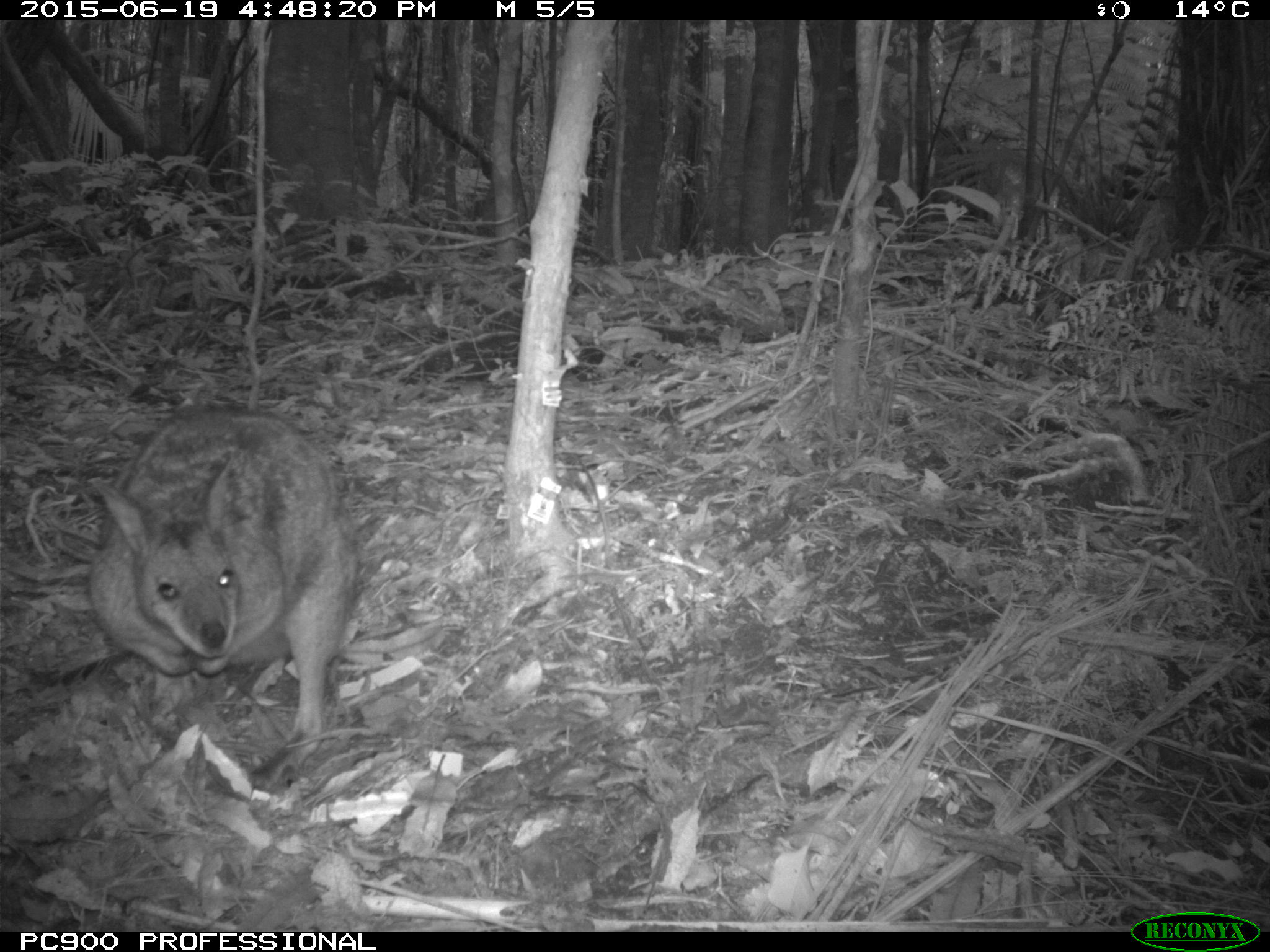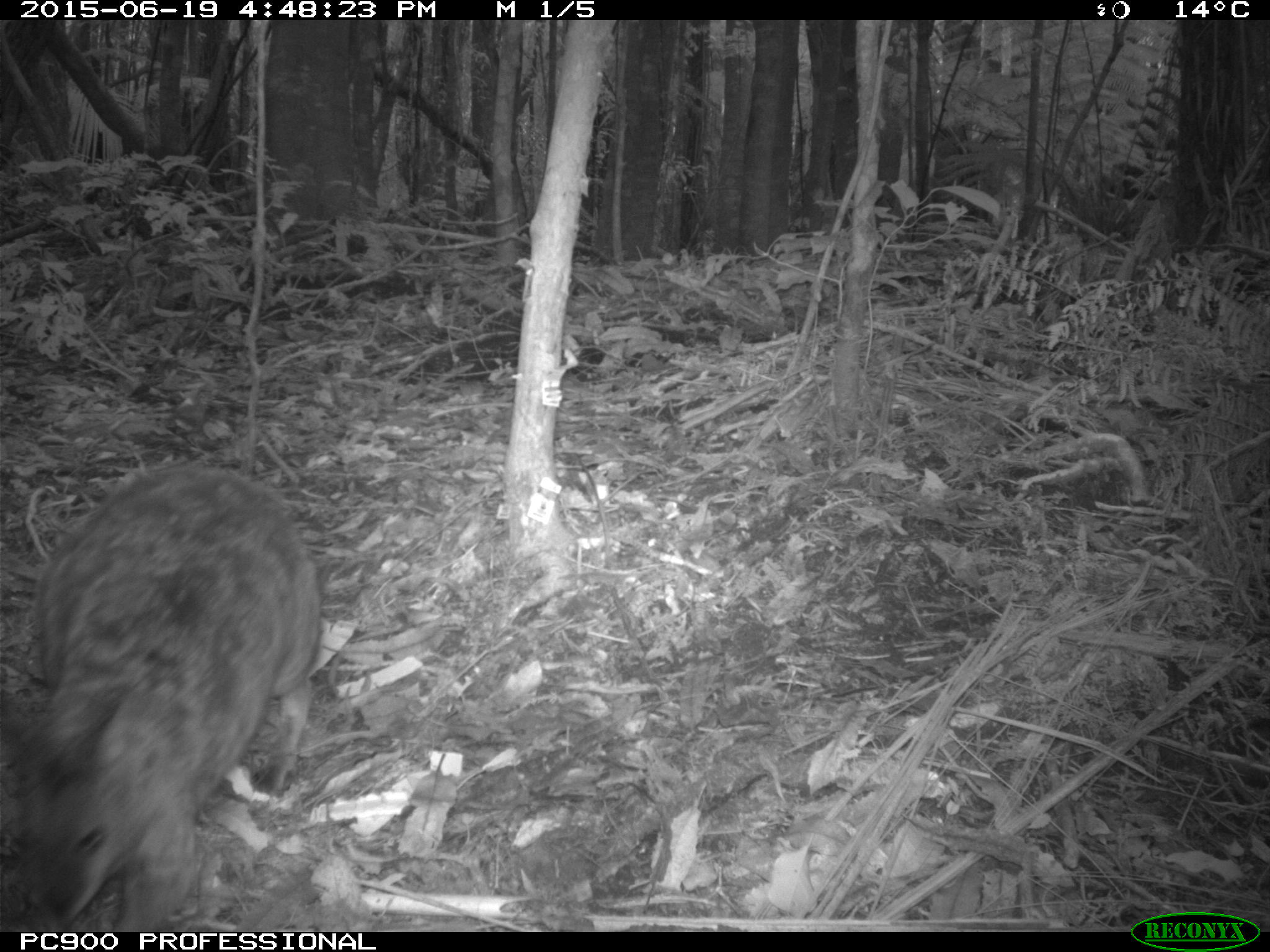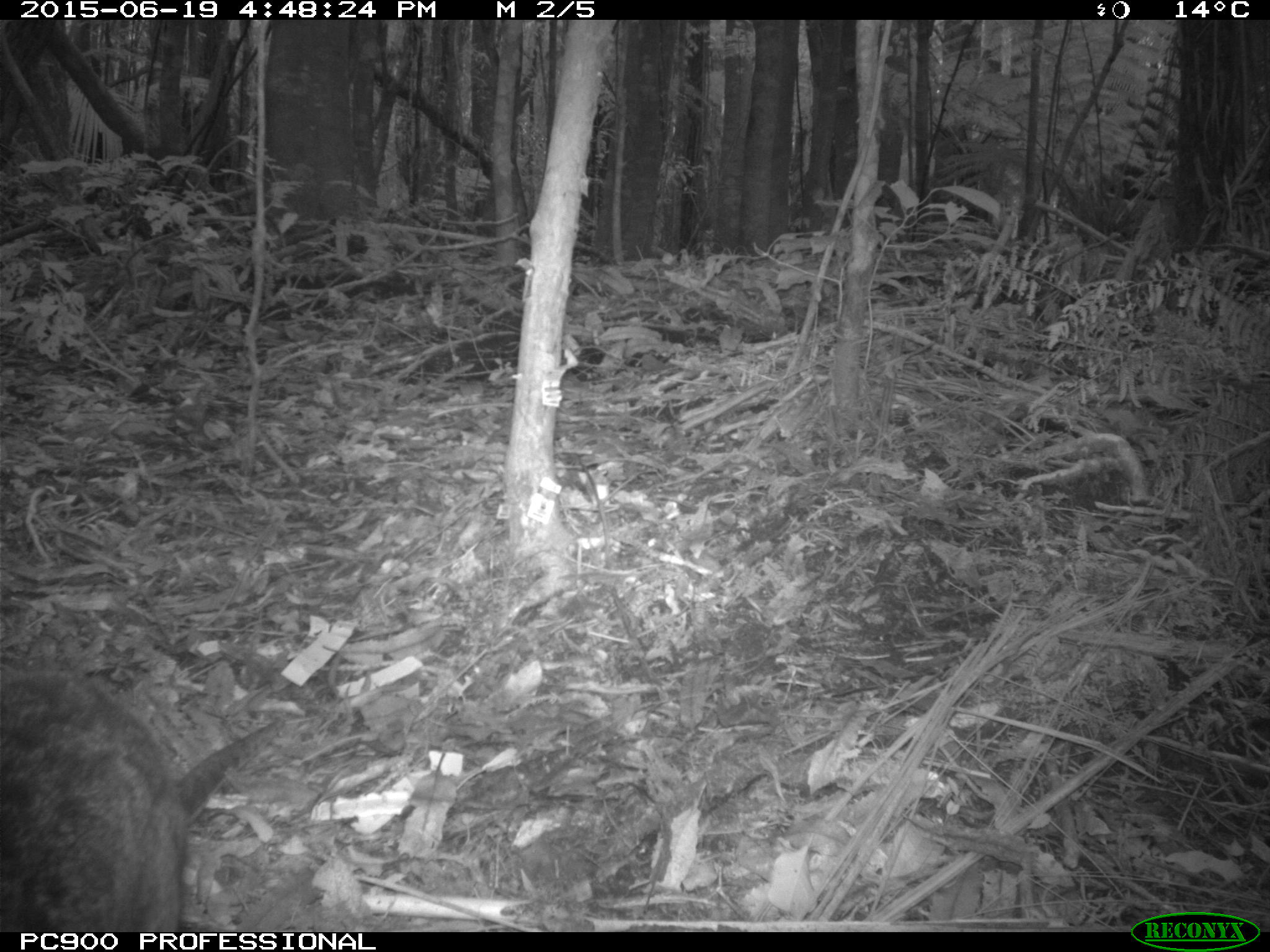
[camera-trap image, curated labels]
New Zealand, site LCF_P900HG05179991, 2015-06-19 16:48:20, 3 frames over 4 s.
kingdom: Animalia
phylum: Chordata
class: Mammalia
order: Diprotodontia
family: Macropodidae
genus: Notamacropus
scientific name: Notamacropus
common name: wallaby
Wallaby (Notamacropus).